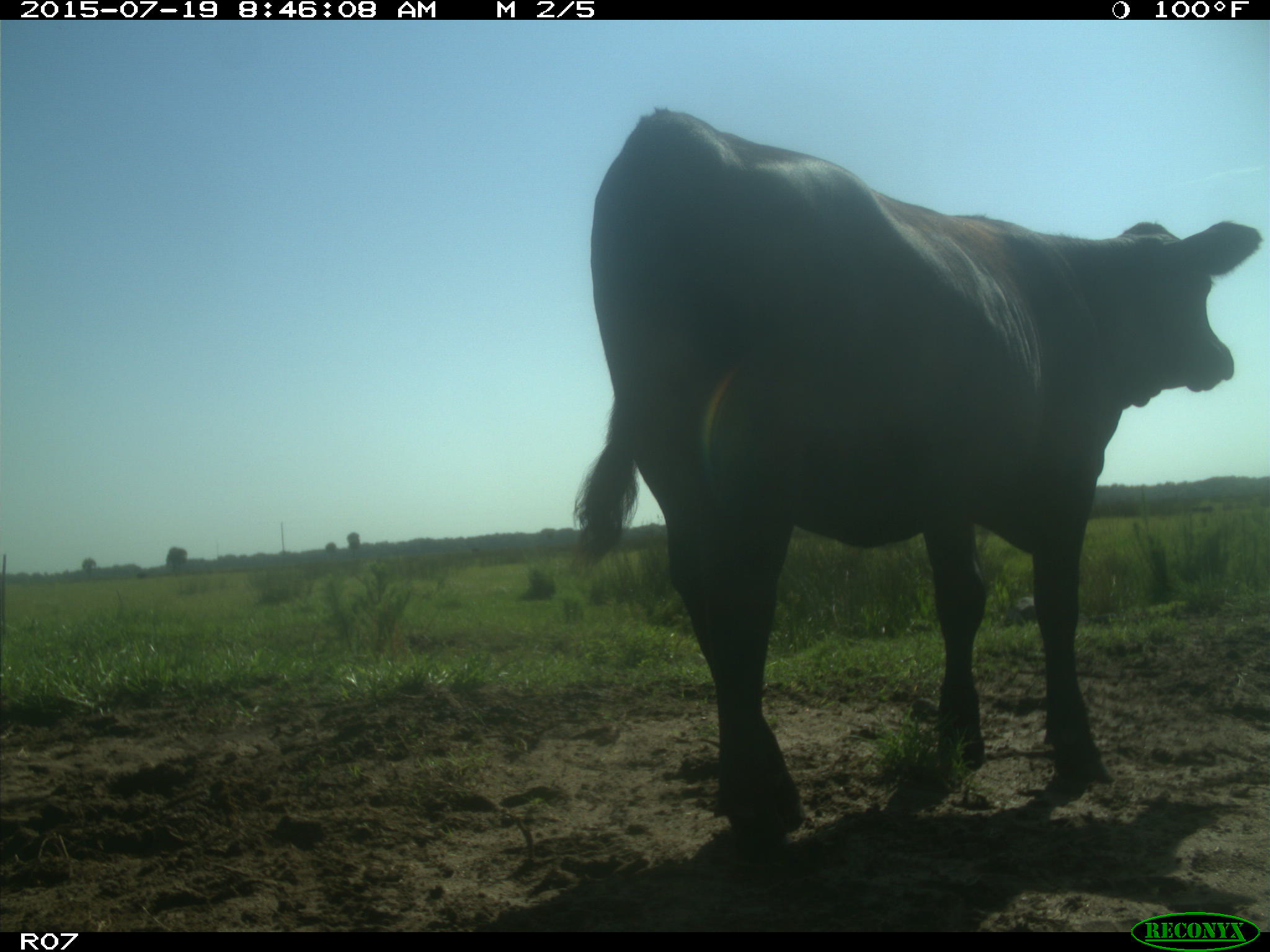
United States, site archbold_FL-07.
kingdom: Animalia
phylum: Chordata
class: Mammalia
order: Artiodactyla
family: Bovidae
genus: Bos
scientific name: Bos taurus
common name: domestic cow